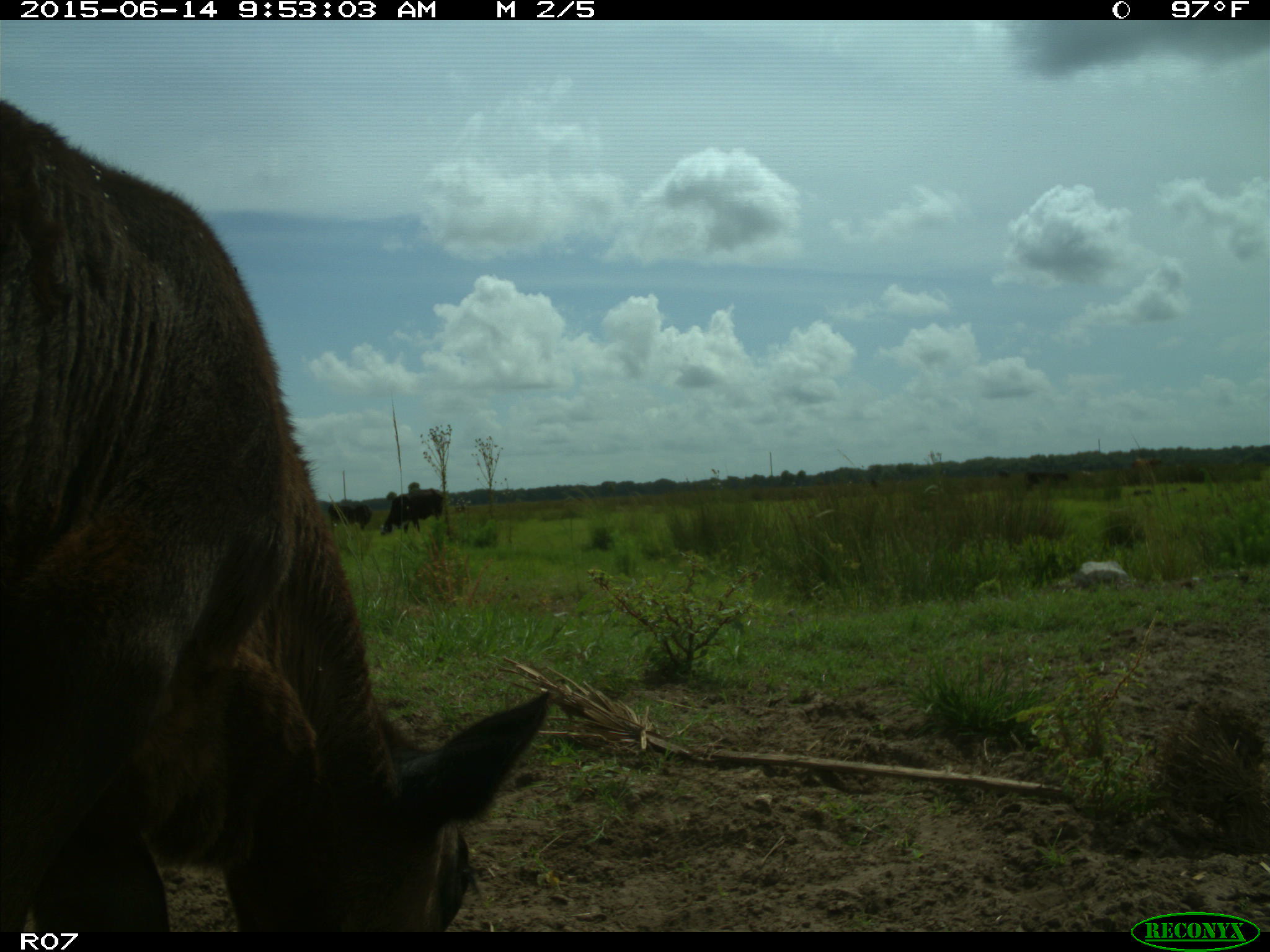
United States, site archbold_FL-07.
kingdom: Animalia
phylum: Chordata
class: Mammalia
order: Artiodactyla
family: Bovidae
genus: Bos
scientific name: Bos taurus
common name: domestic cow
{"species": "Bos taurus (domestic cow)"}